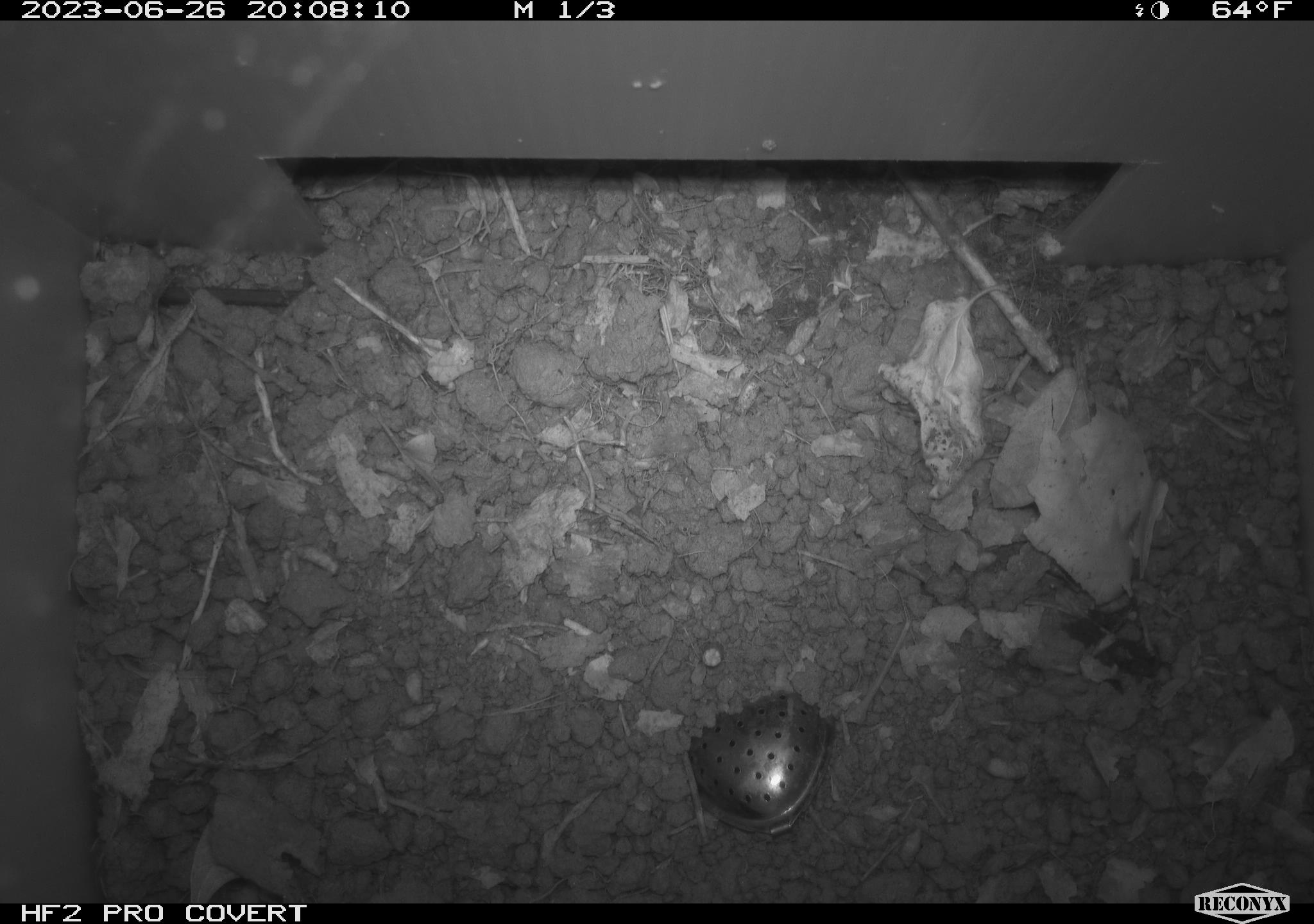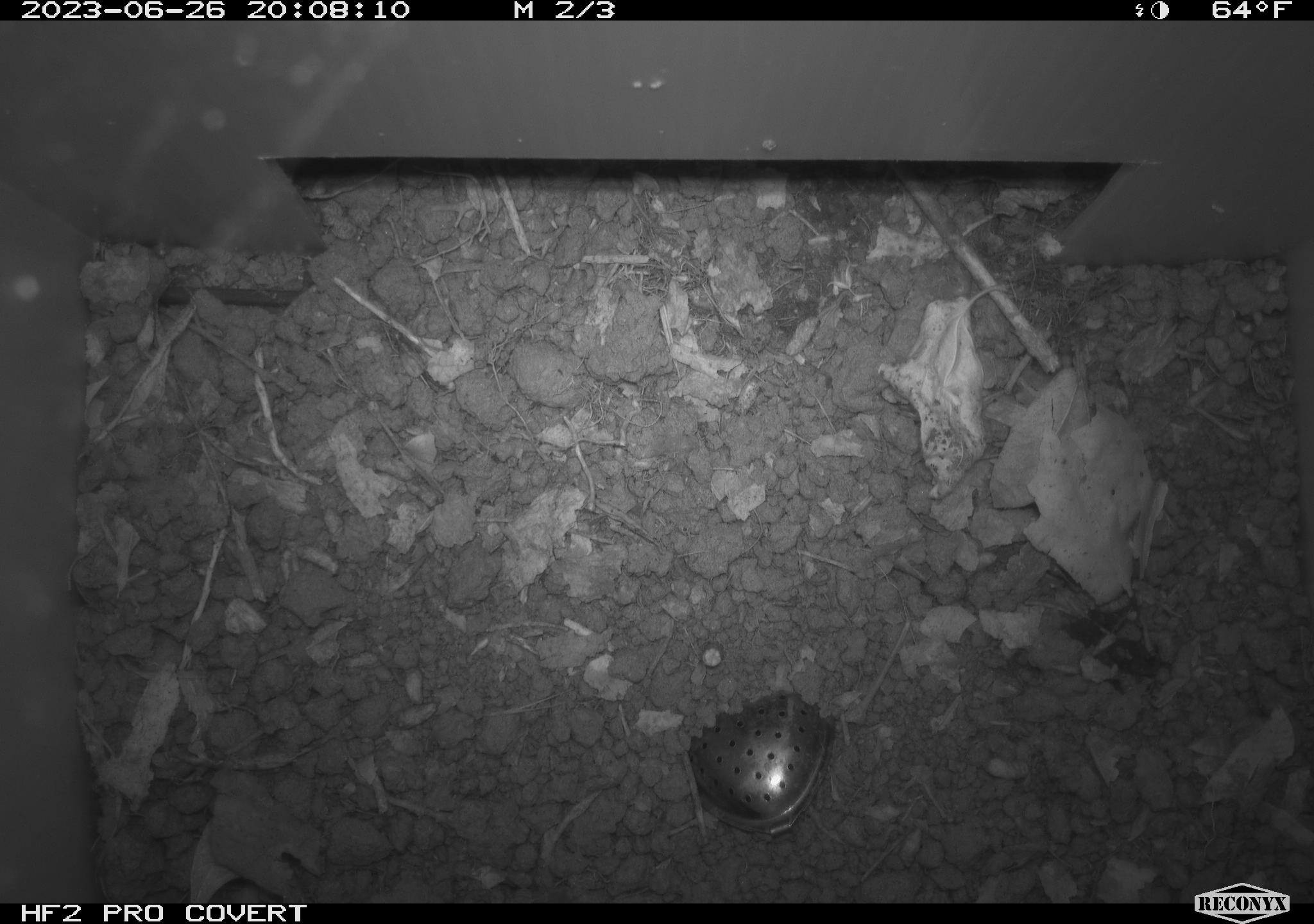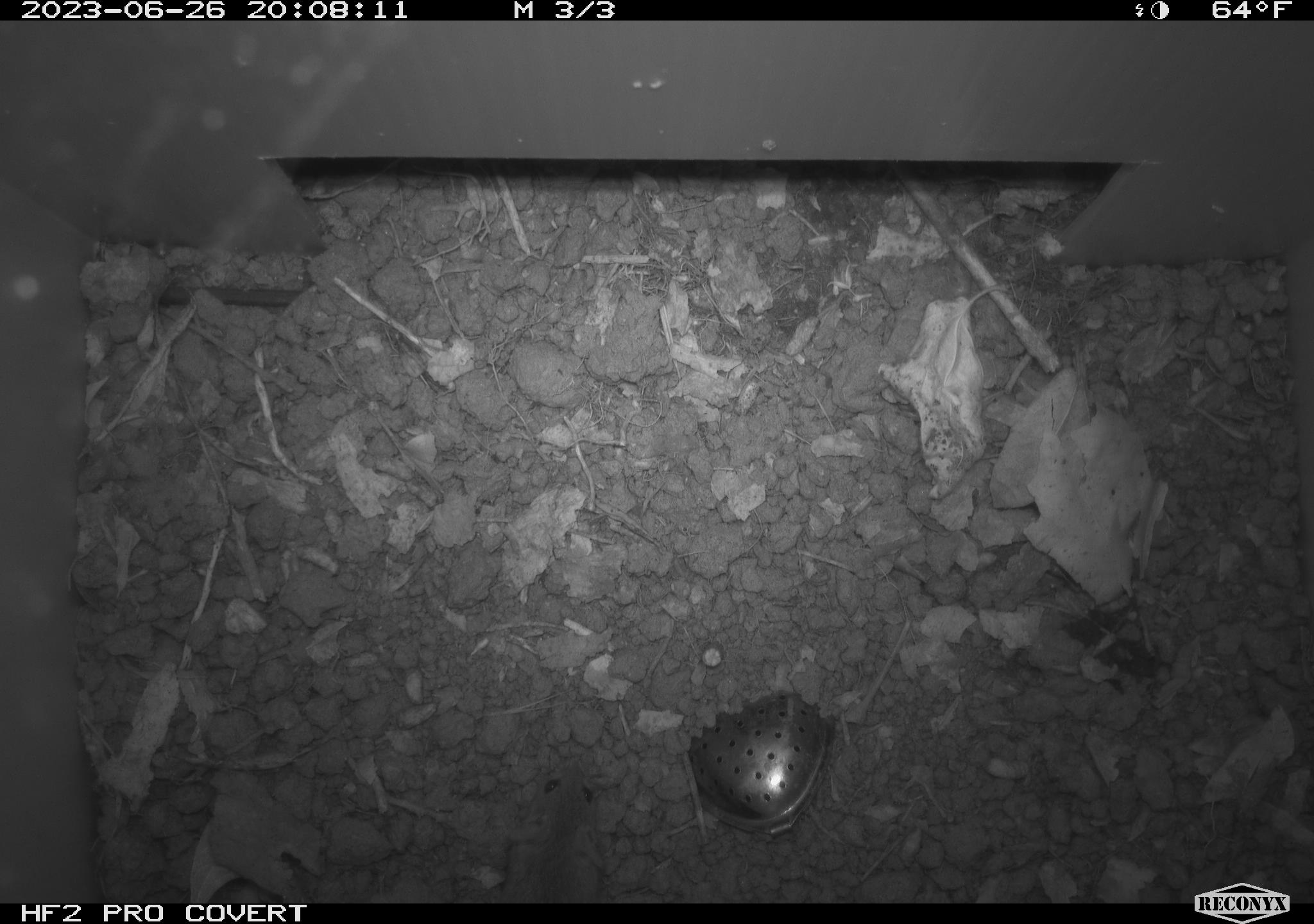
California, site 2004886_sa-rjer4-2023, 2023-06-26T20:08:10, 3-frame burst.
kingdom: Animalia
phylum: Chordata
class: Mammalia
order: Rodentia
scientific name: Rodentia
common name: mouse species